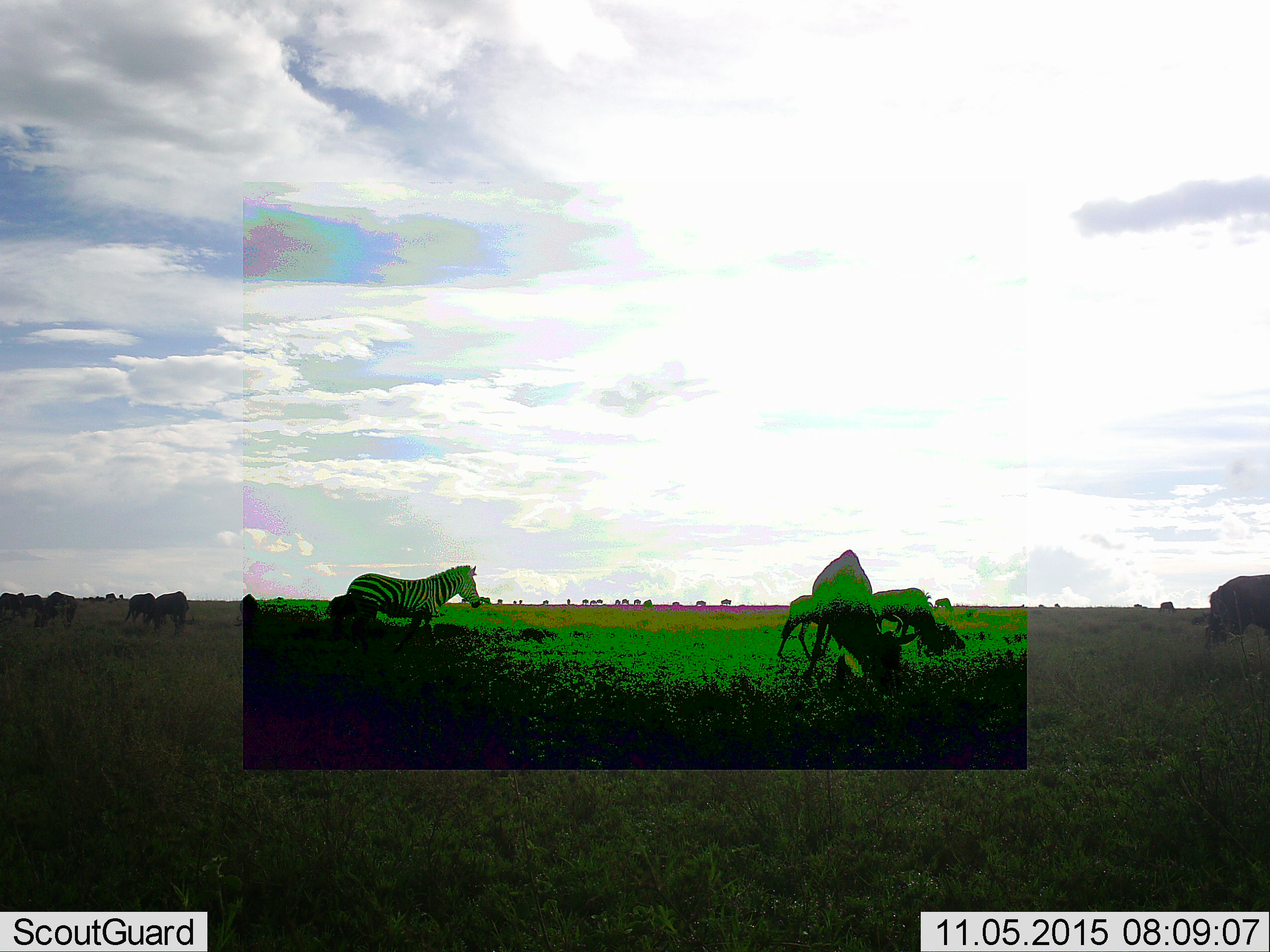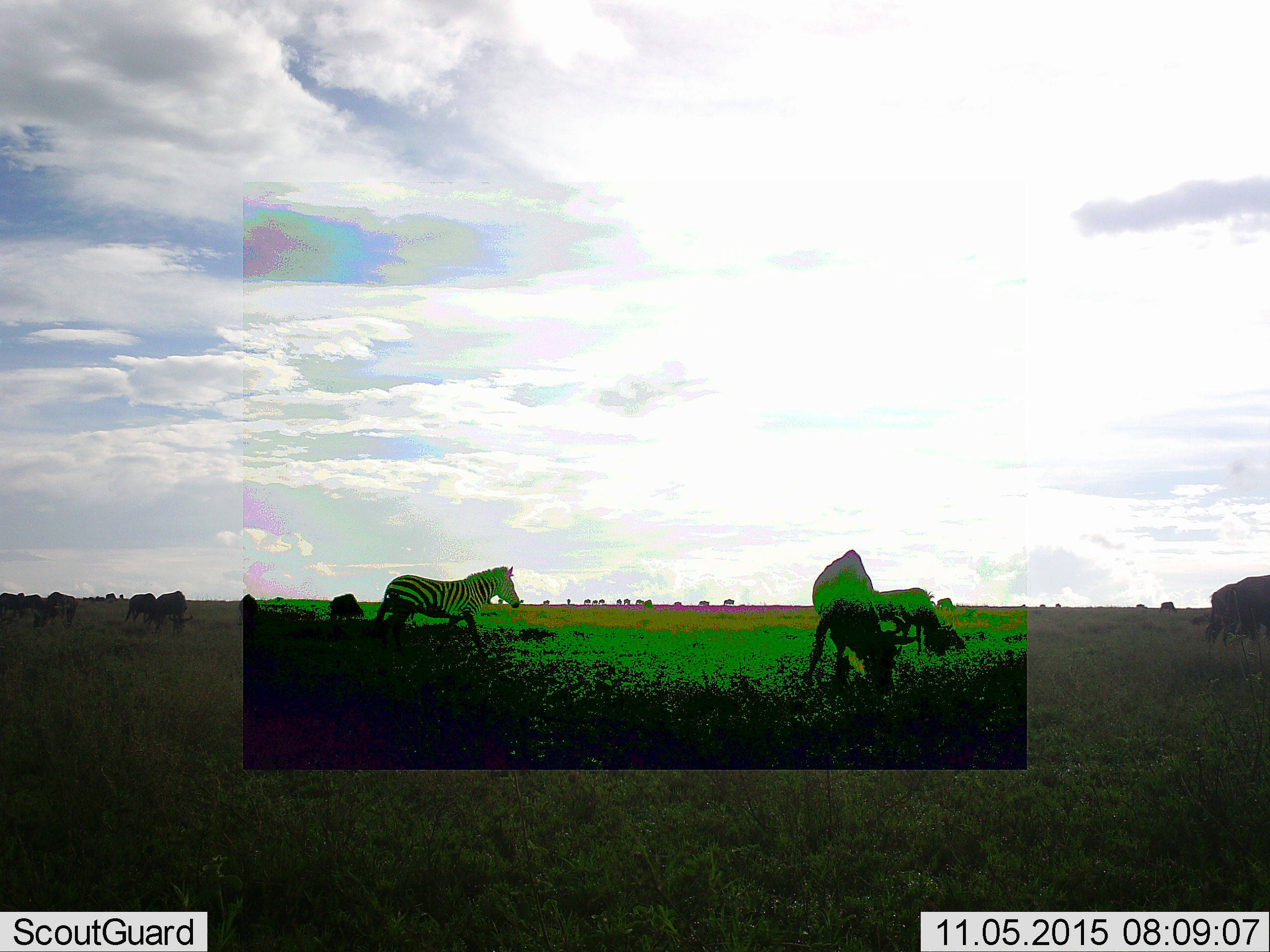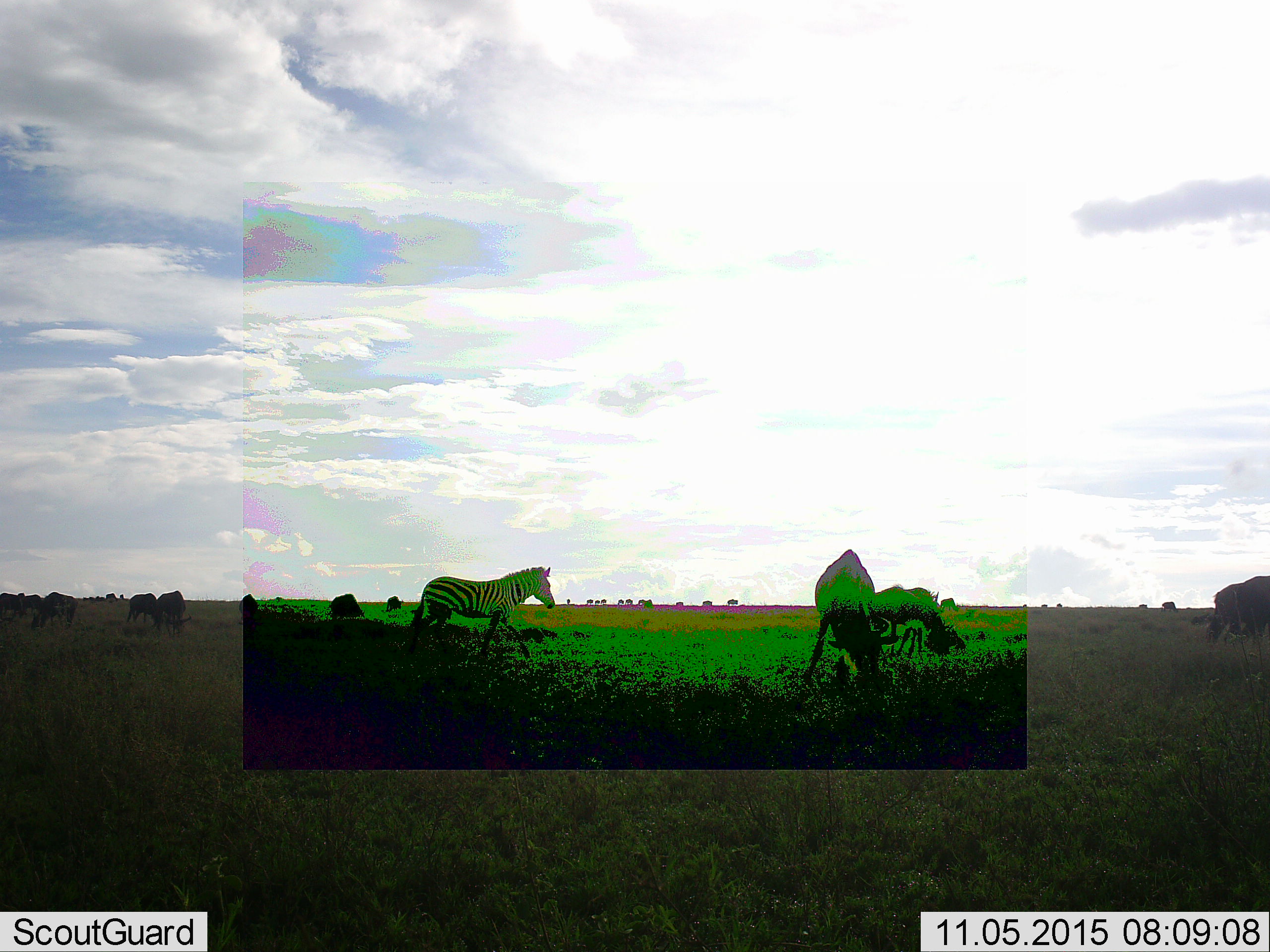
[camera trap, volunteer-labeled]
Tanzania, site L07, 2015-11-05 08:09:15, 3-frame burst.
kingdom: Animalia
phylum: Chordata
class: Mammalia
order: Artiodactyla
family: Bovidae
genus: Connochaetes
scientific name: Connochaetes taurinus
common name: blue wildebeest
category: wildebeest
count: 11-50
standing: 50%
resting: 0%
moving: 67%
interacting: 0%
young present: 0%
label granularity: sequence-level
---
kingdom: Animalia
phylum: Chordata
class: Mammalia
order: Perissodactyla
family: Equidae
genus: Equus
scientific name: Equus quagga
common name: plains zebra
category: zebra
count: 1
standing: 25%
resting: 0%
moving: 100%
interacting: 0%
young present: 12%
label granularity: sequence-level